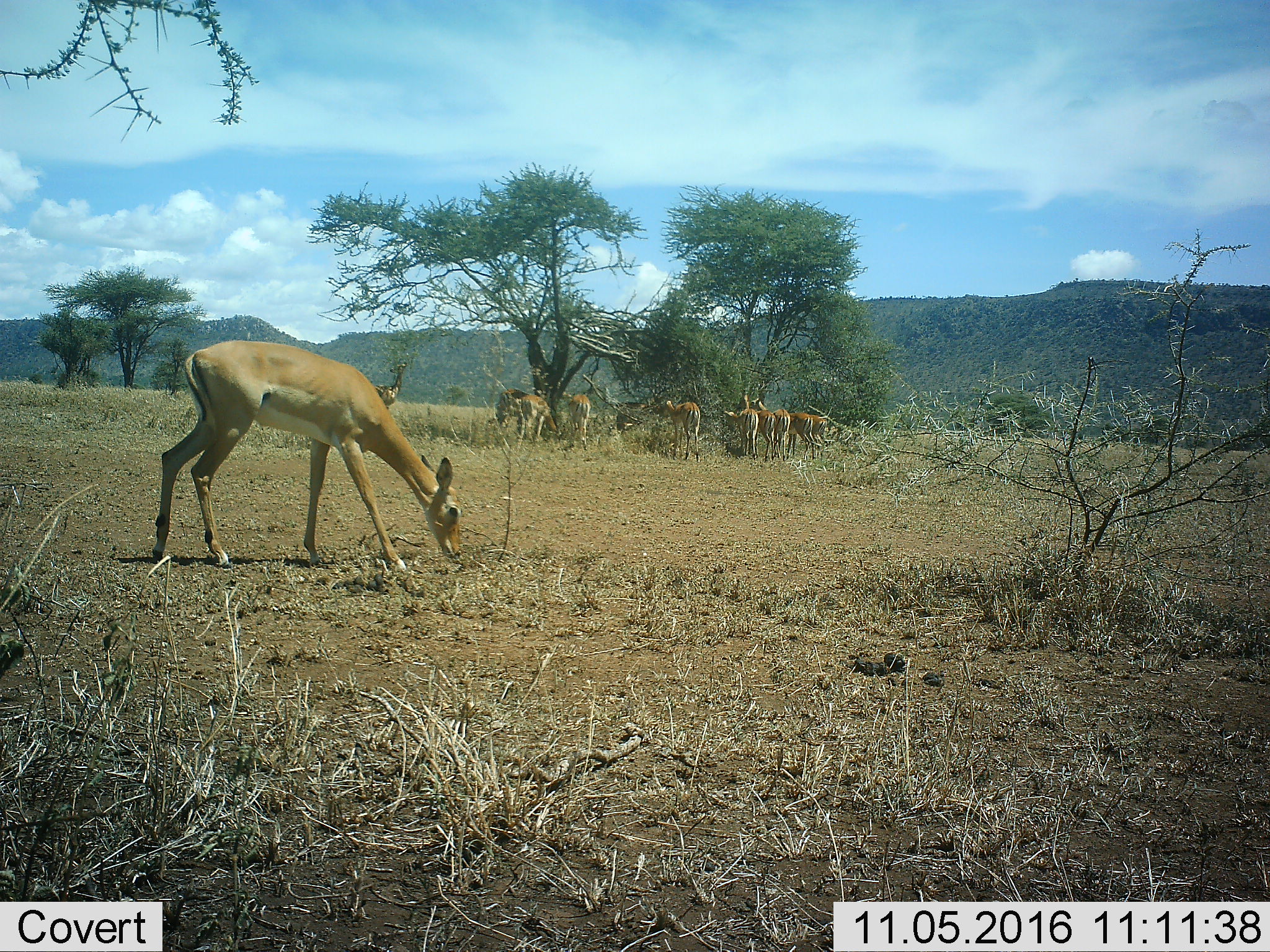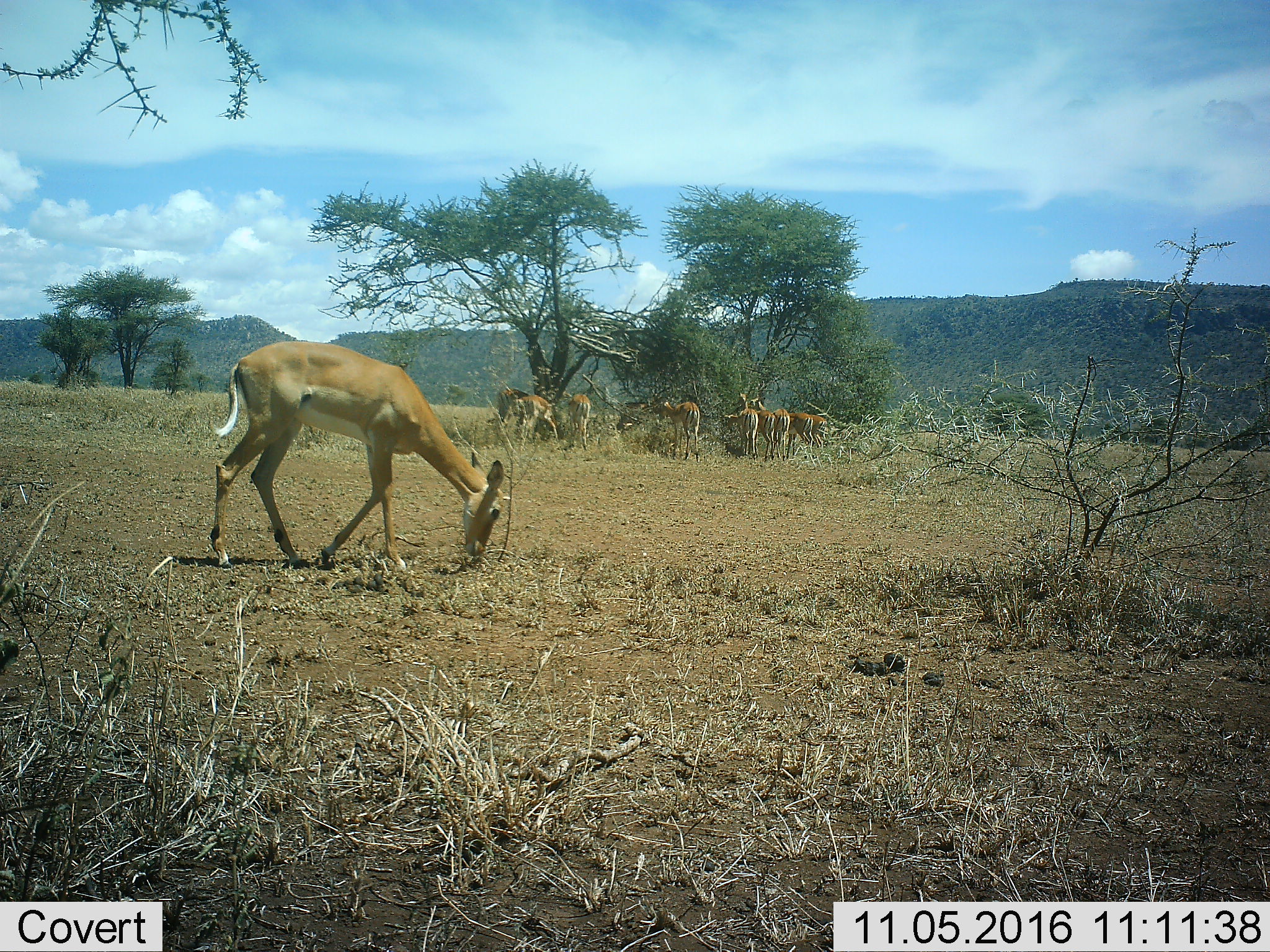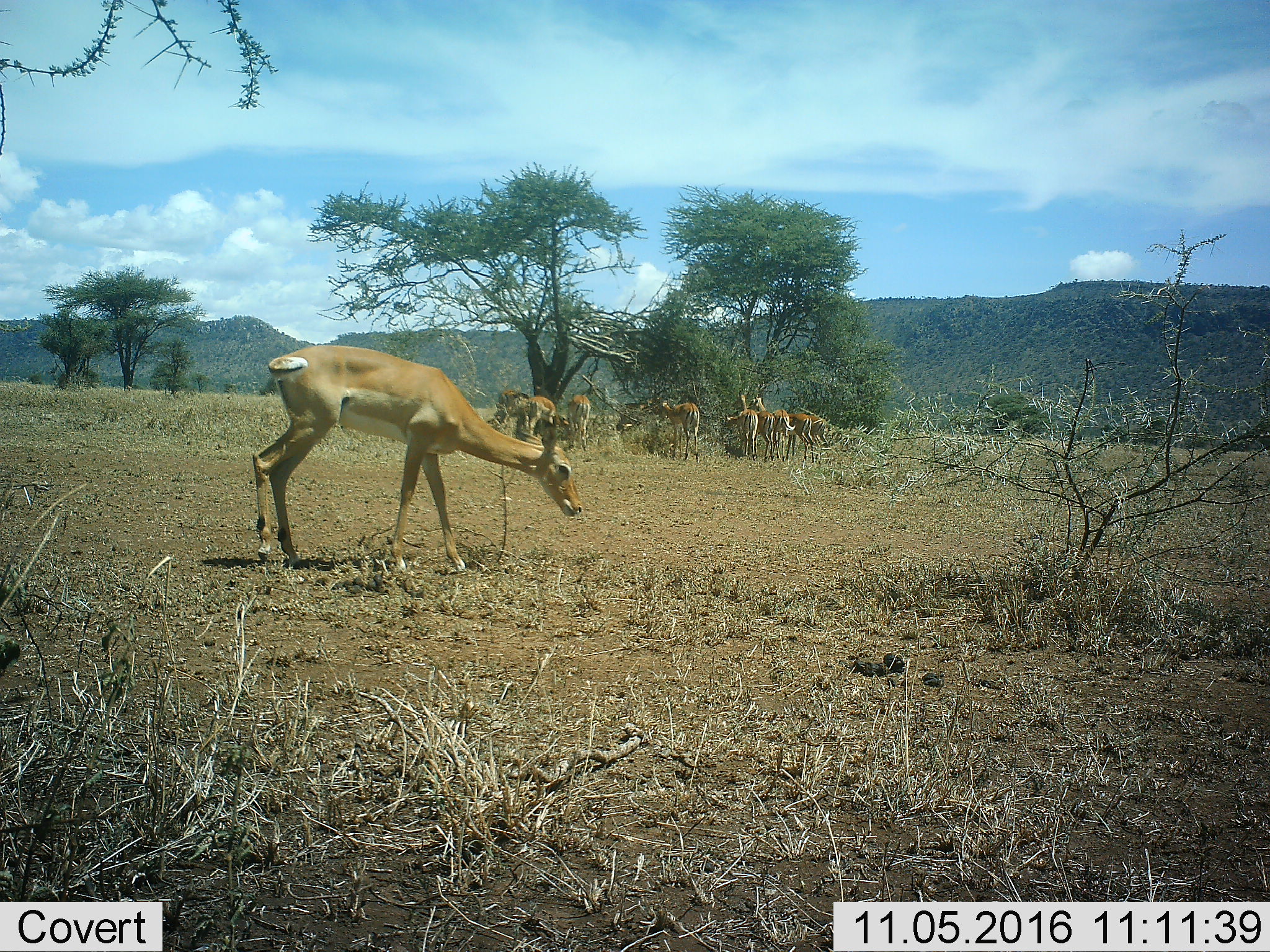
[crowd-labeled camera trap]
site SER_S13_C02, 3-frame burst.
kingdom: Animalia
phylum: Chordata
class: Mammalia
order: Artiodactyla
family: Bovidae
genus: Aepyceros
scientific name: Aepyceros melampus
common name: impala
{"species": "impala (Aepyceros melampus)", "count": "11-50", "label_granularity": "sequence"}